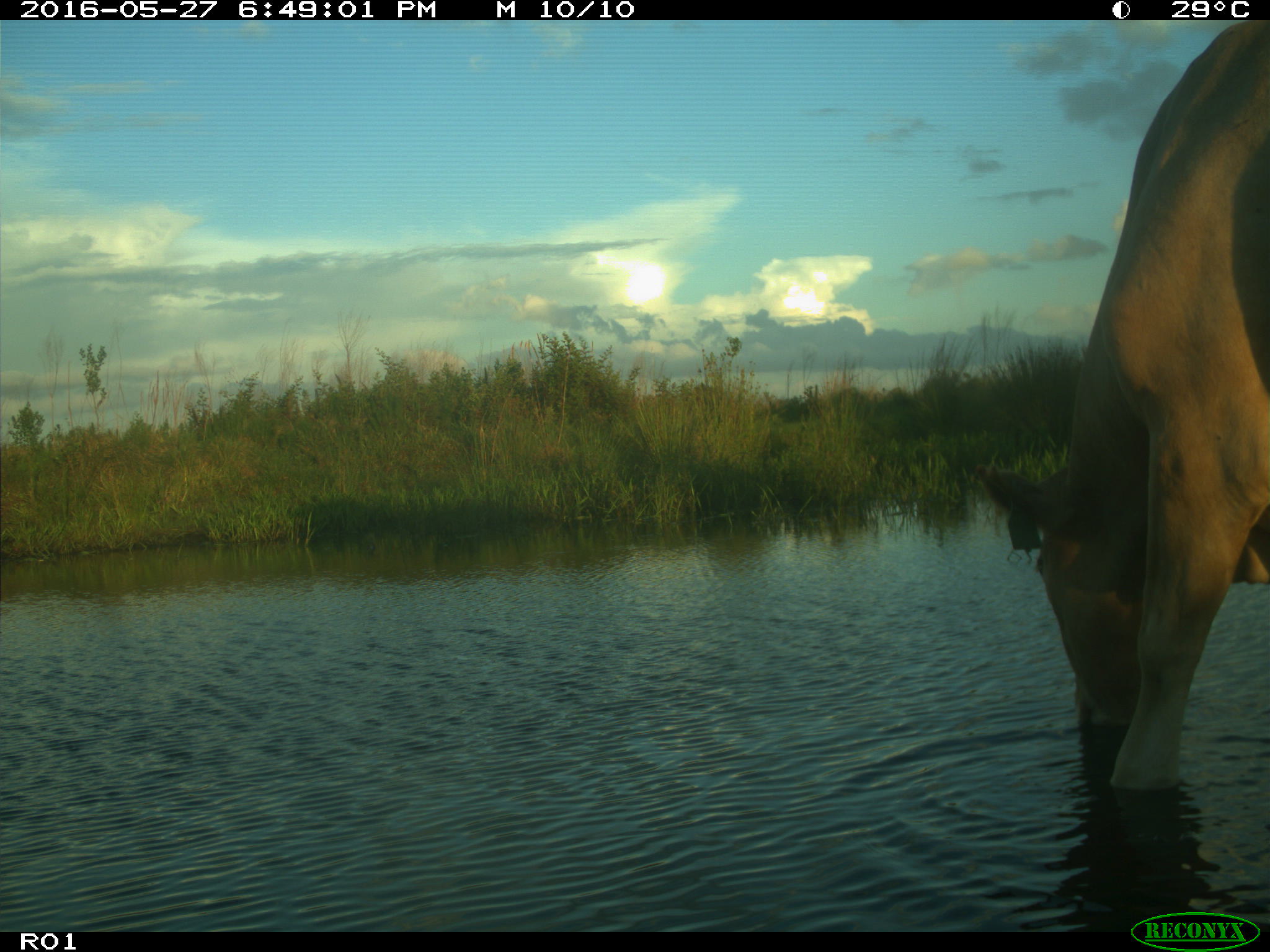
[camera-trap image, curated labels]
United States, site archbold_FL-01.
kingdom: Animalia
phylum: Chordata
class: Mammalia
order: Artiodactyla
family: Bovidae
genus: Bos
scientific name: Bos taurus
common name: domestic cow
Bos taurus (domestic cow).